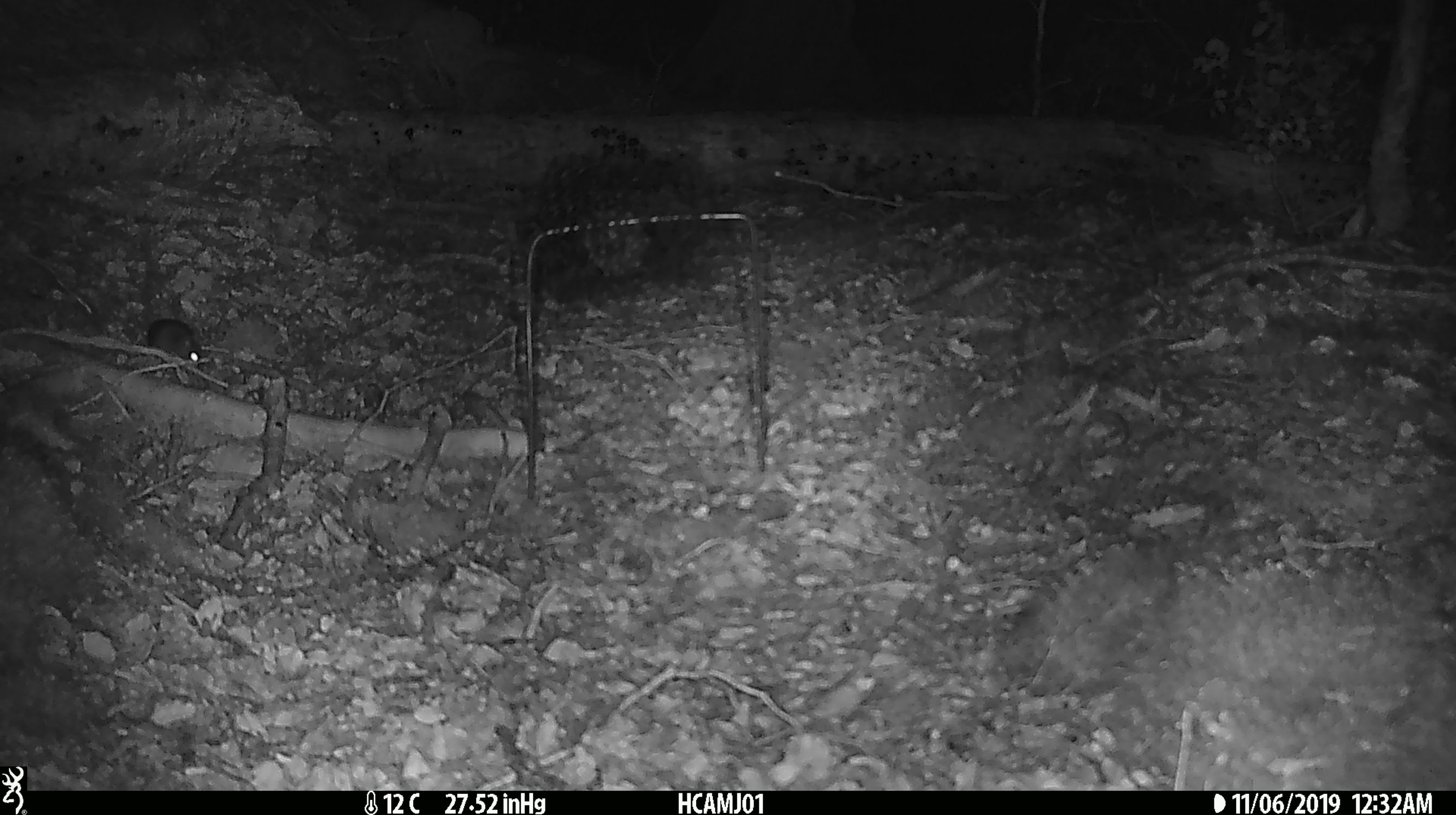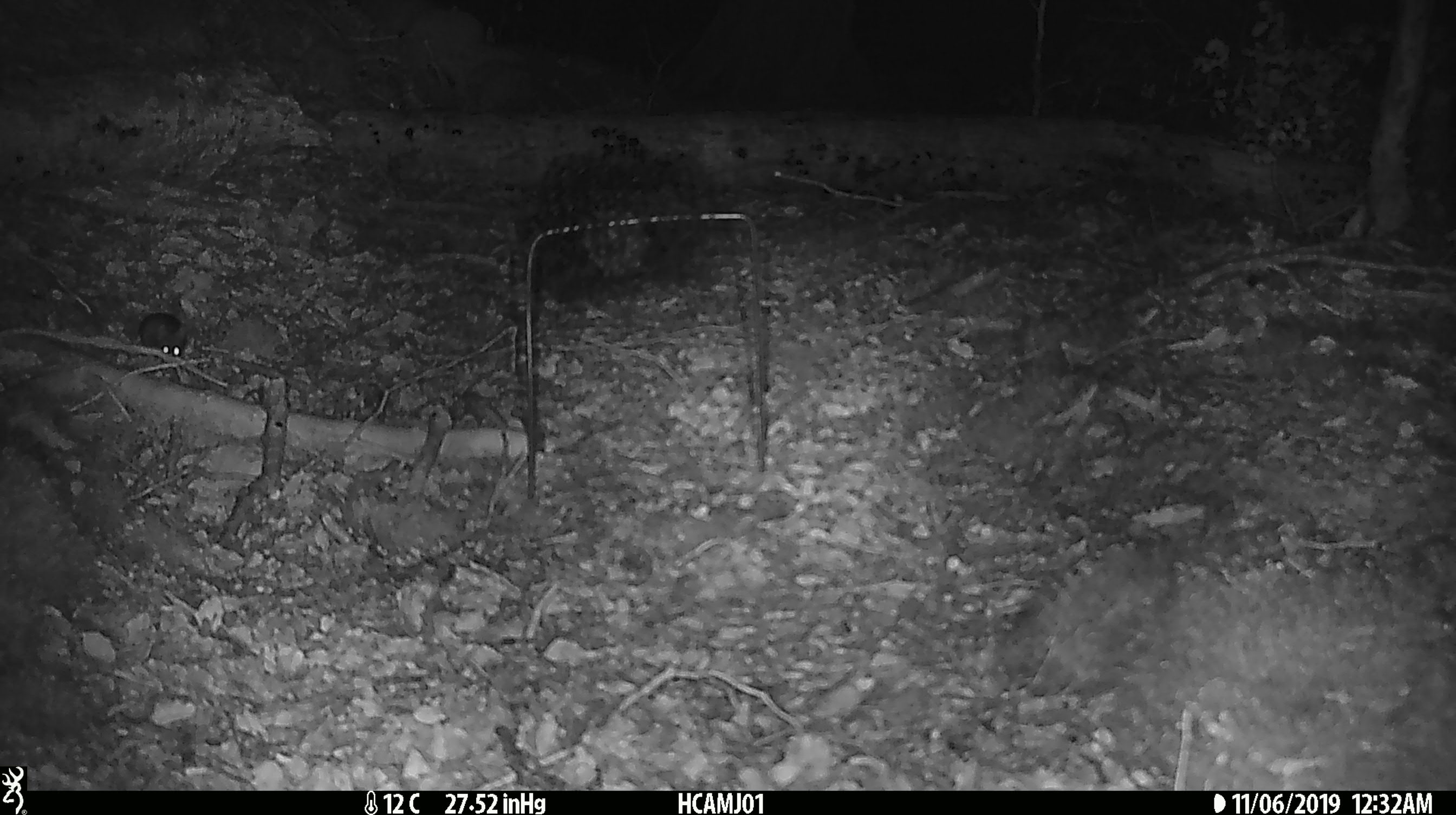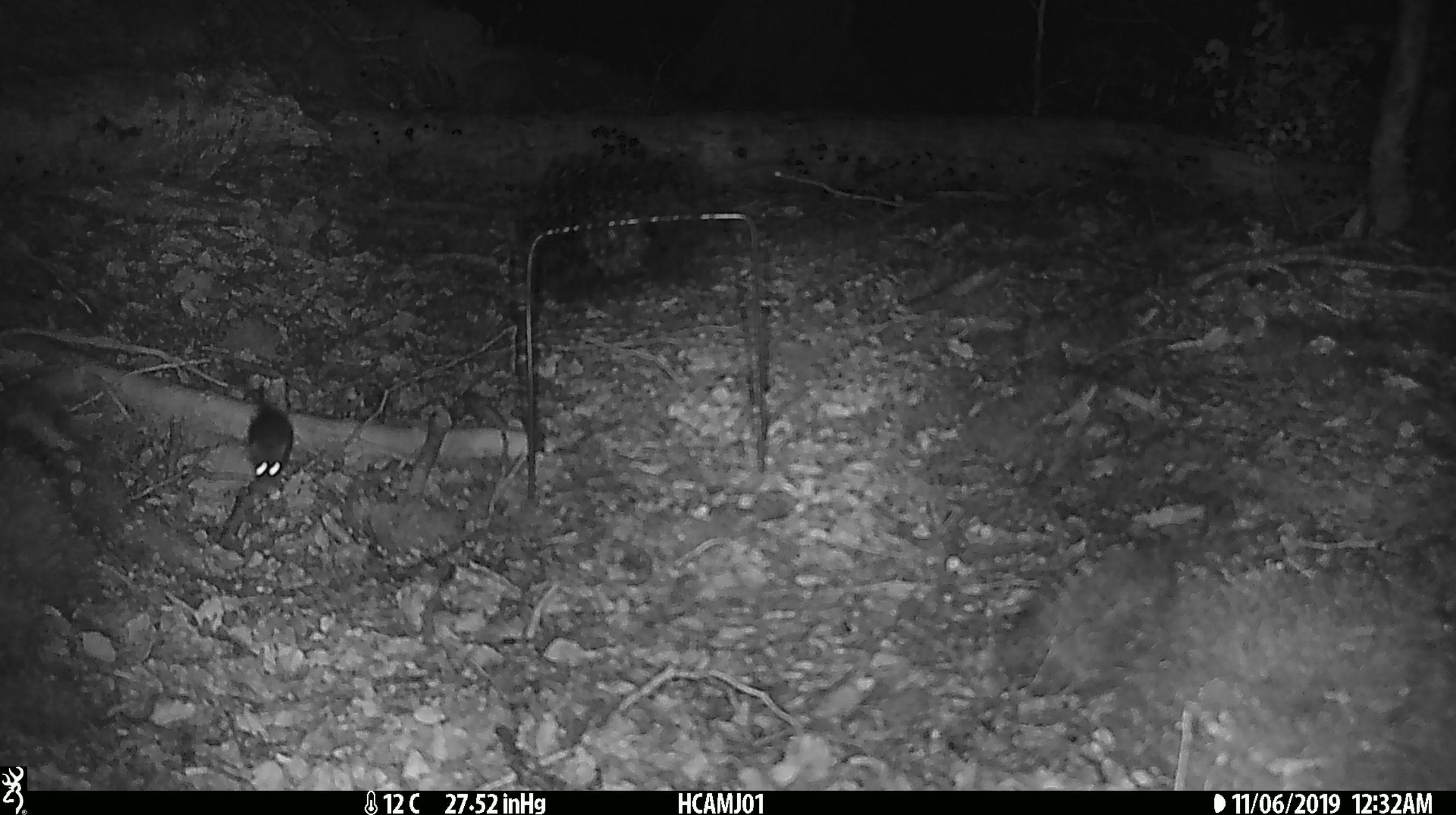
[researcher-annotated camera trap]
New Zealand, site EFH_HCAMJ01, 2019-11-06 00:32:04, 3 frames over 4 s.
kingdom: Animalia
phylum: Chordata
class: Mammalia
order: Rodentia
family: Muridae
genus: Mus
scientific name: Mus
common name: mouse